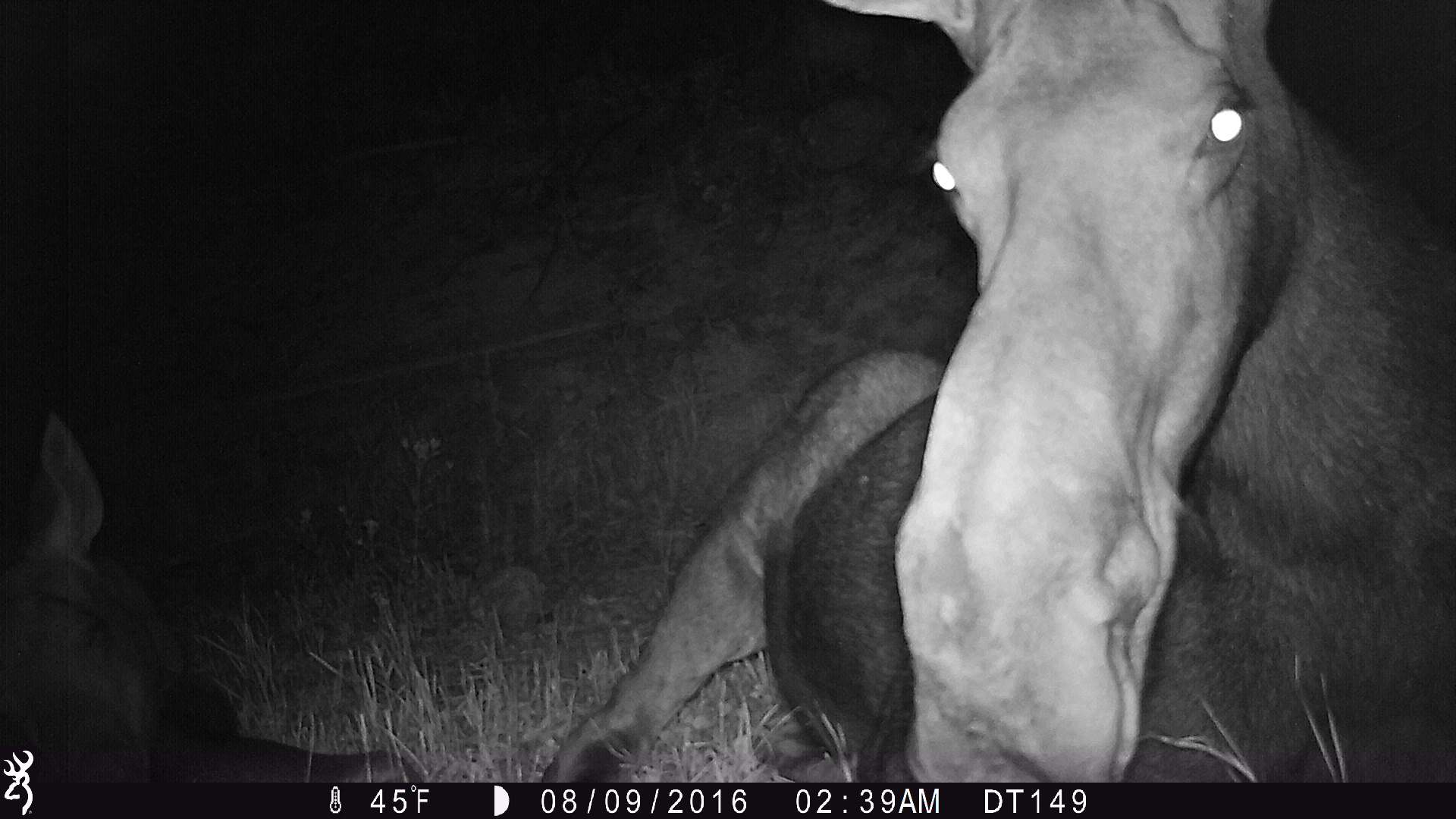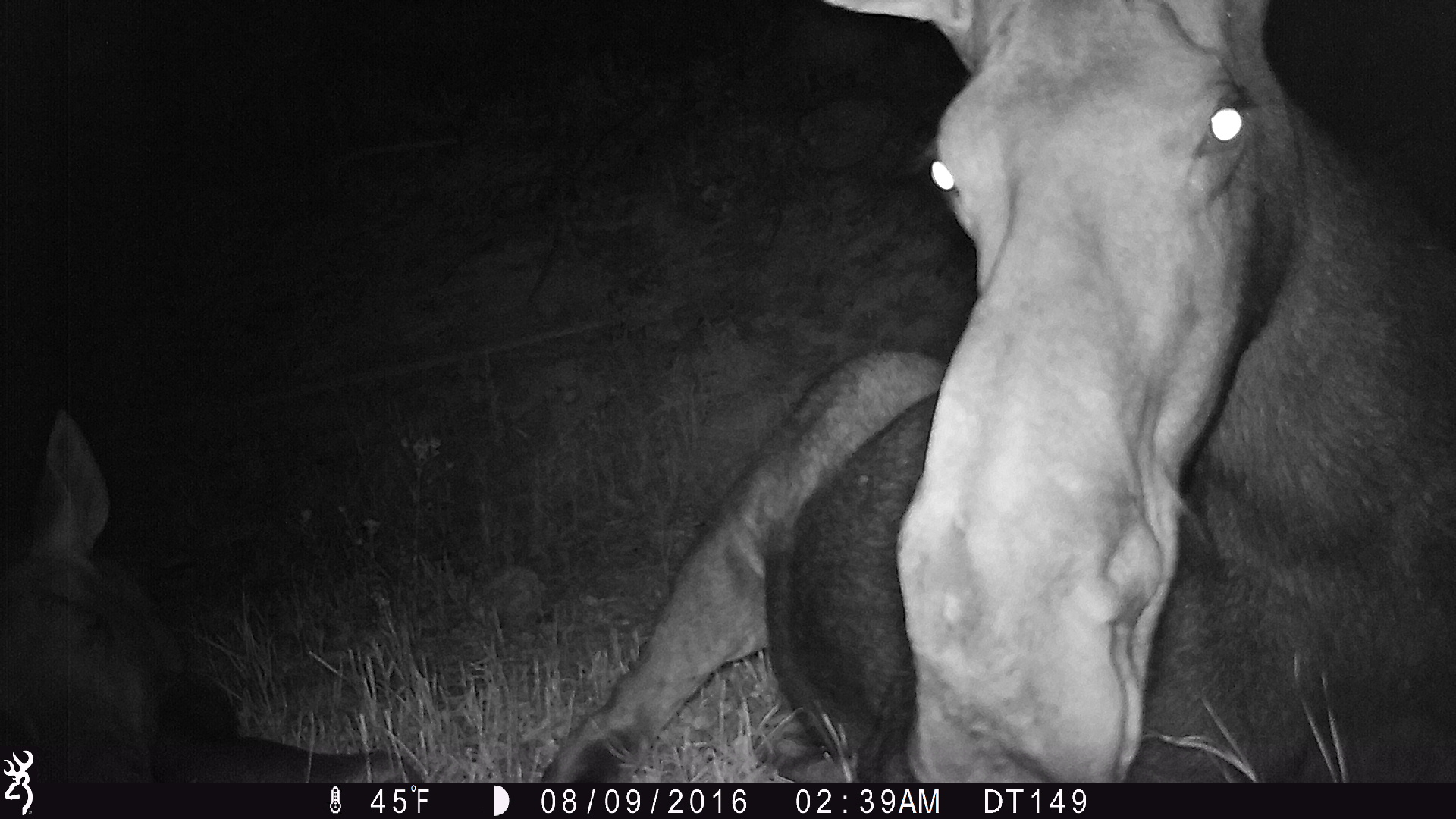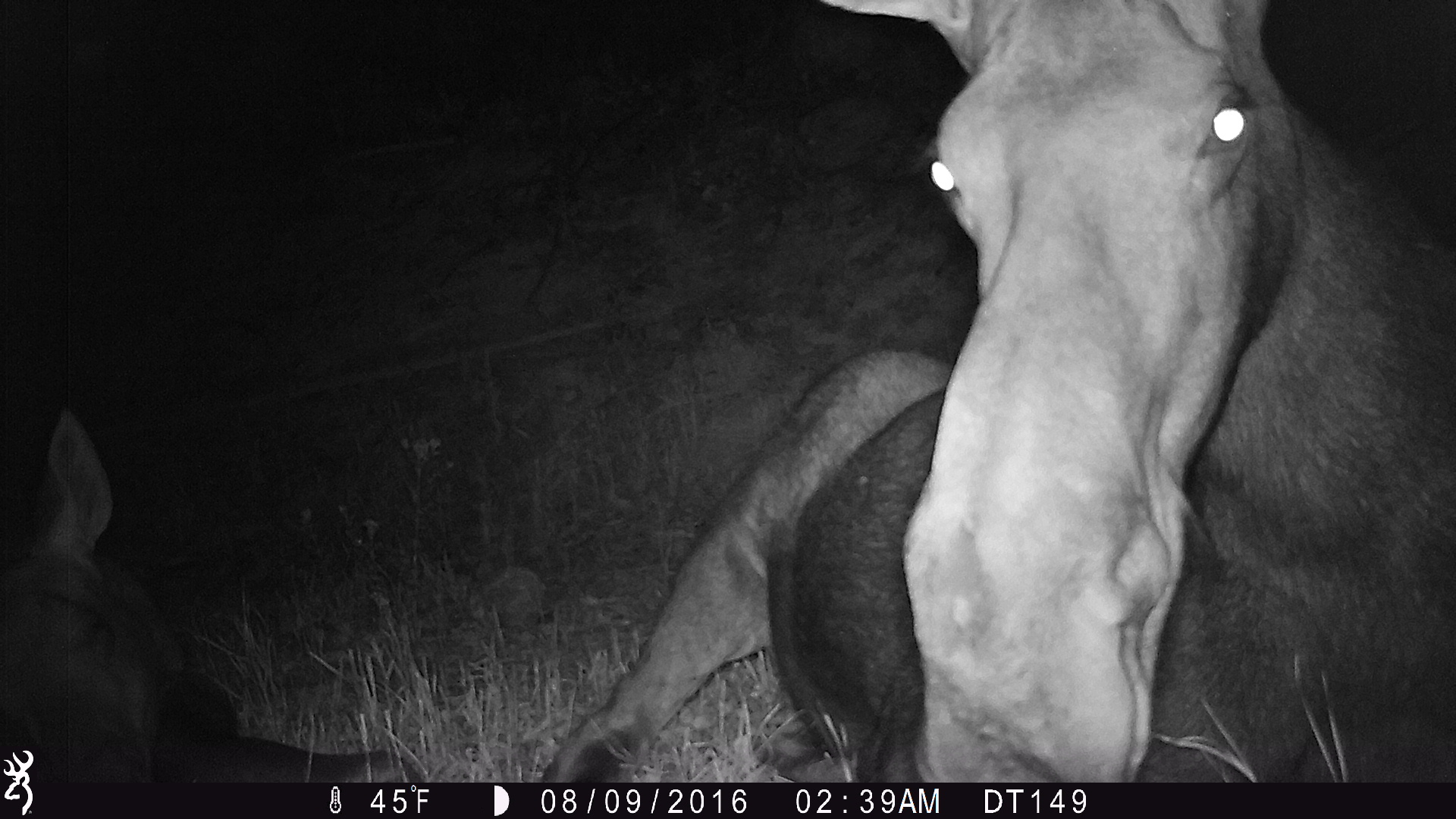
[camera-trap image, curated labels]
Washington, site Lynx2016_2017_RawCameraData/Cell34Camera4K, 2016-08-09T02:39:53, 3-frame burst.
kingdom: Animalia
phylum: Chordata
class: Mammalia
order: Artiodactyla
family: Cervidae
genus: Alces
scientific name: Alces alces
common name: moose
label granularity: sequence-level